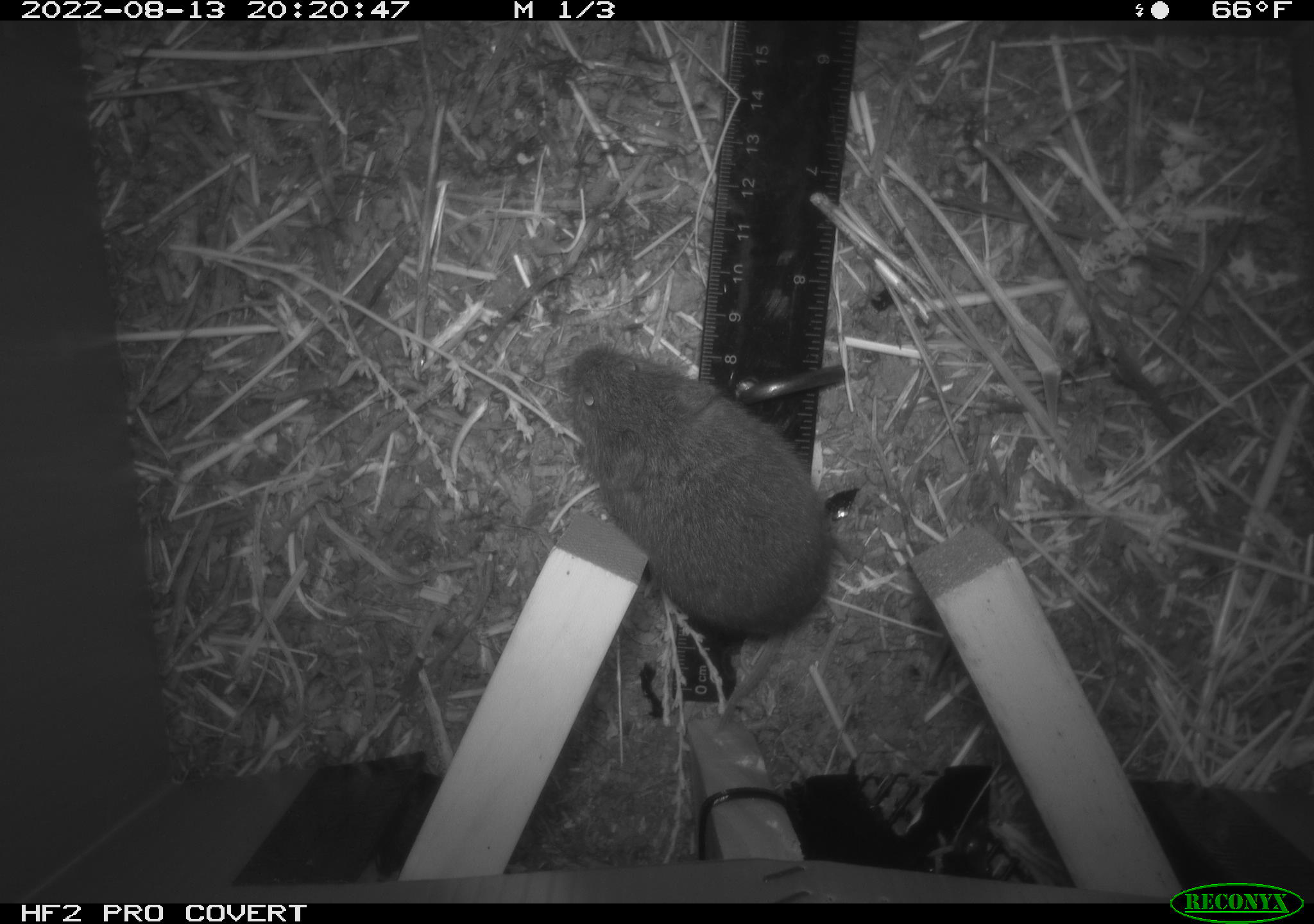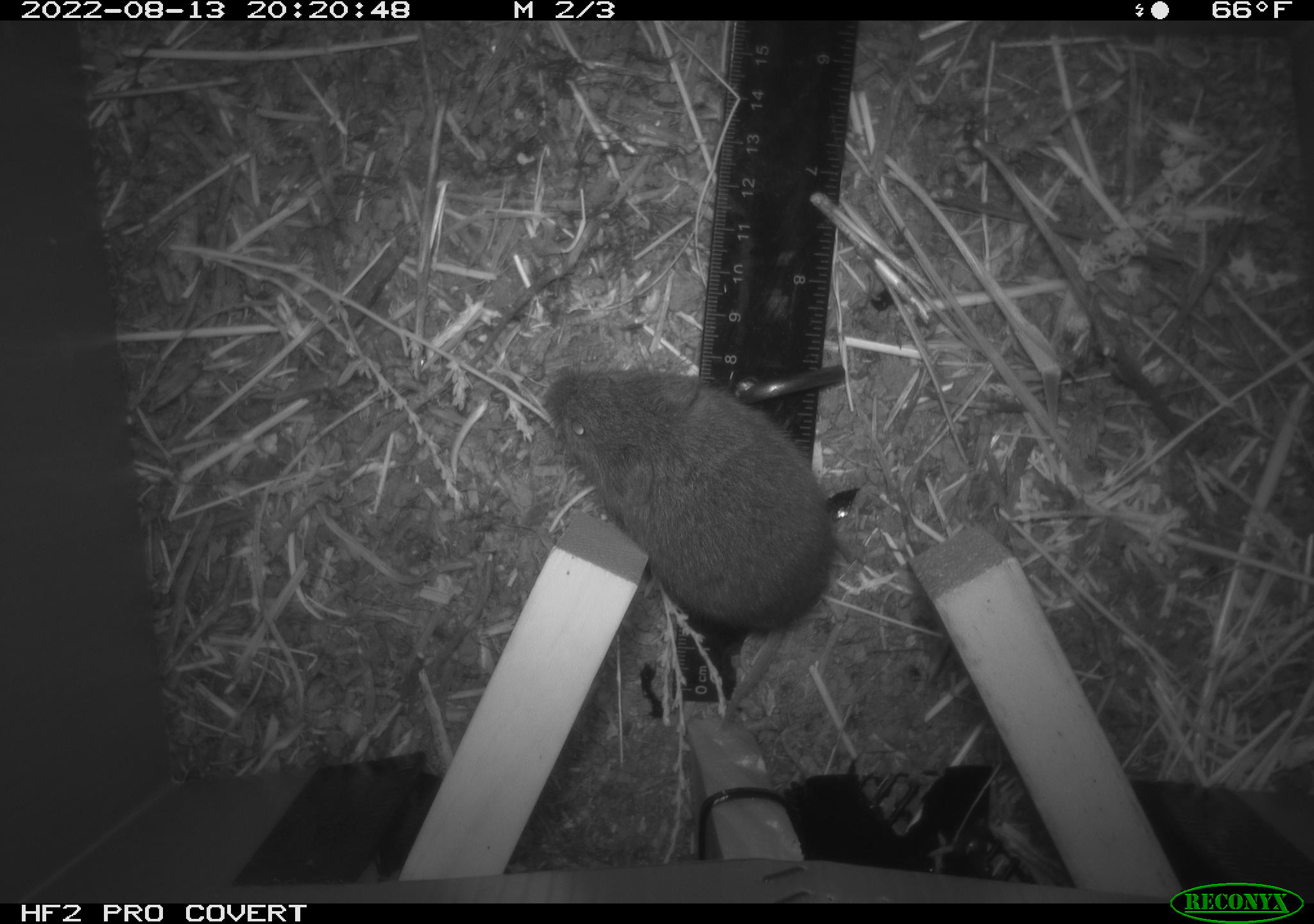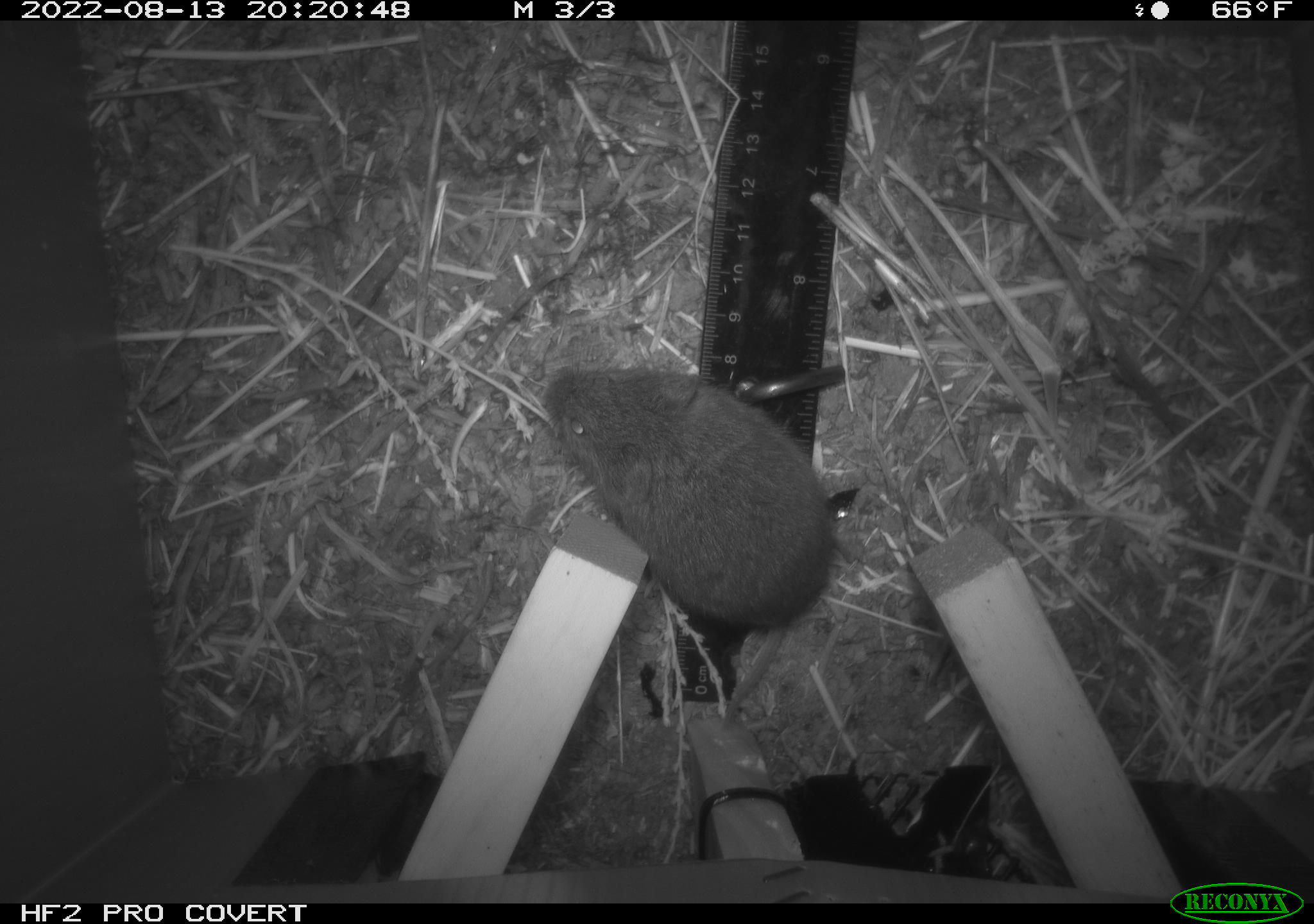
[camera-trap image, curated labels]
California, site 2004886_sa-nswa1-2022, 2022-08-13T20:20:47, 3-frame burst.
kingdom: Animalia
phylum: Chordata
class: Mammalia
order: Rodentia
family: Cricetidae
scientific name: Cricetidae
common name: hamsters, voles, lemmings, and allies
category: cricetidae family